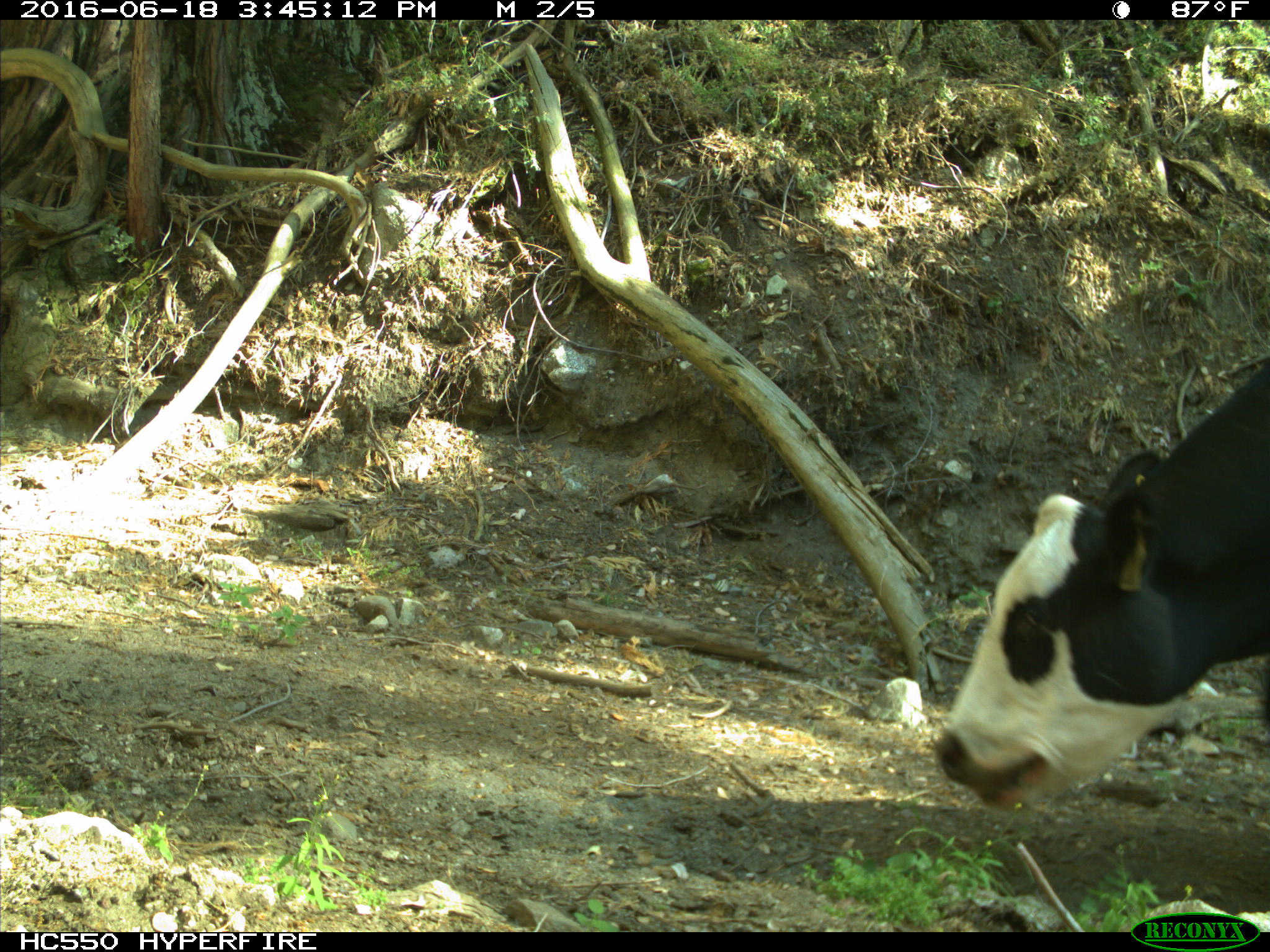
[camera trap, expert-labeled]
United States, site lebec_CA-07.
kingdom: Animalia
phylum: Chordata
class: Mammalia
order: Artiodactyla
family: Bovidae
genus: Bos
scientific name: Bos taurus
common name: domestic cow